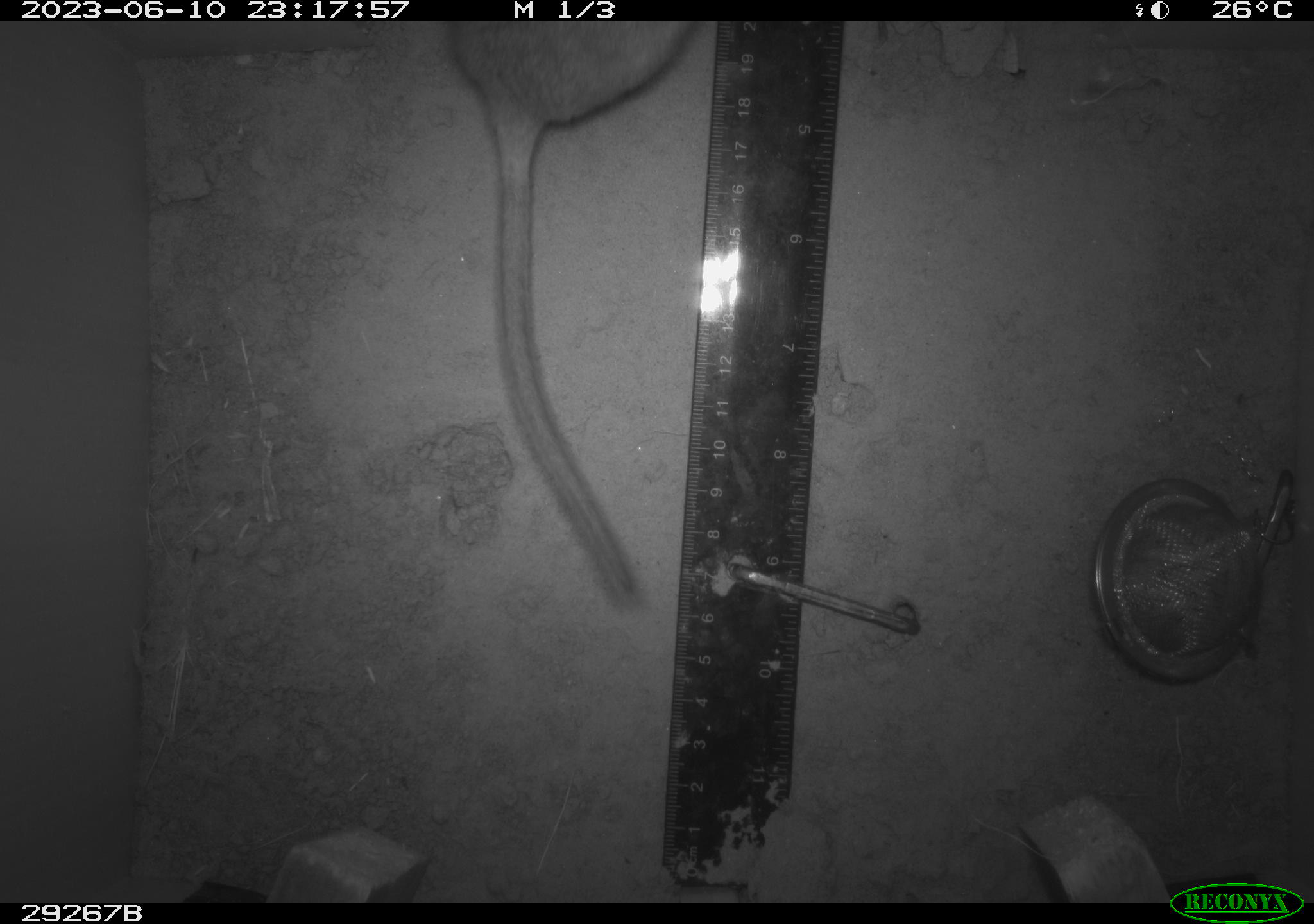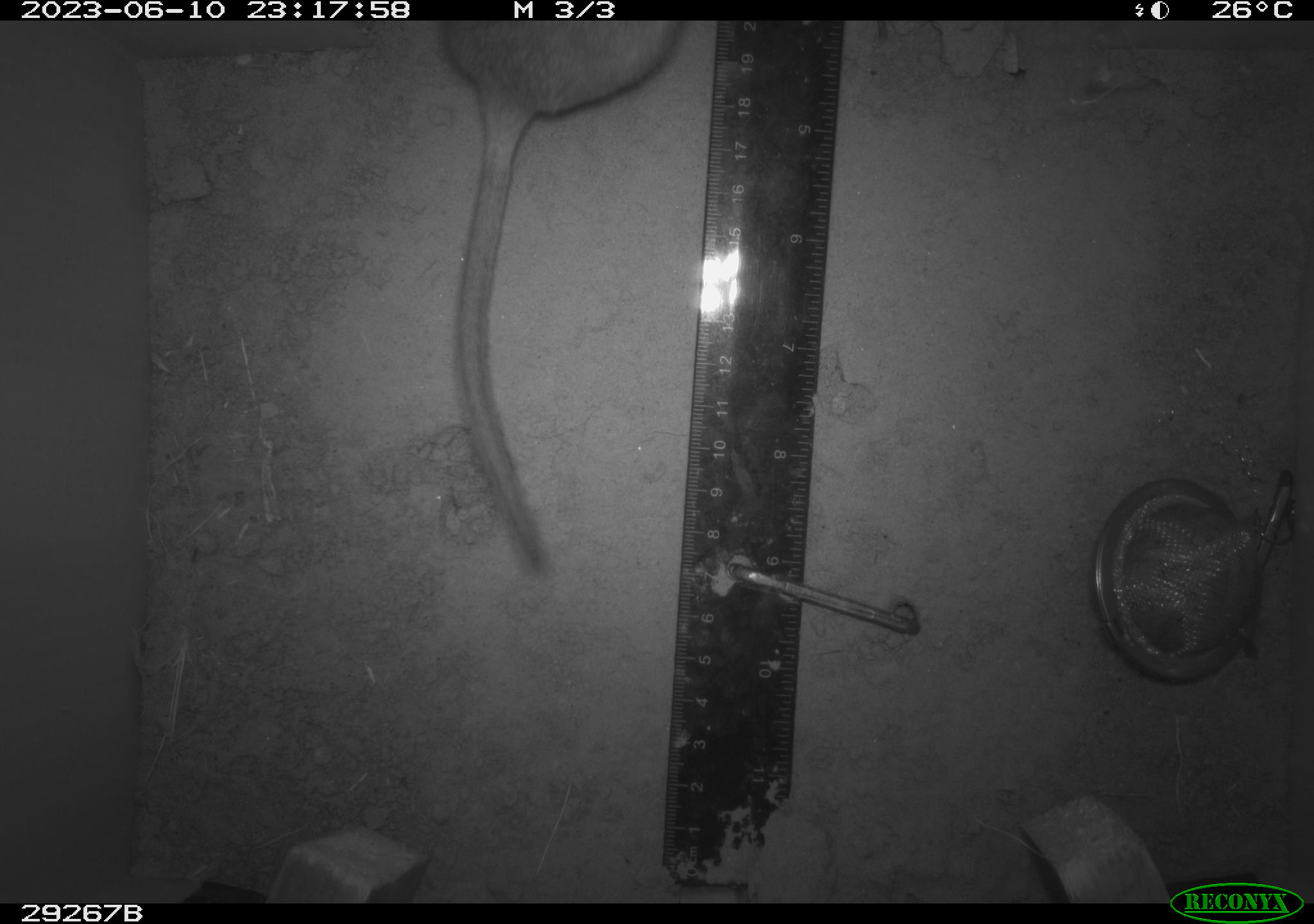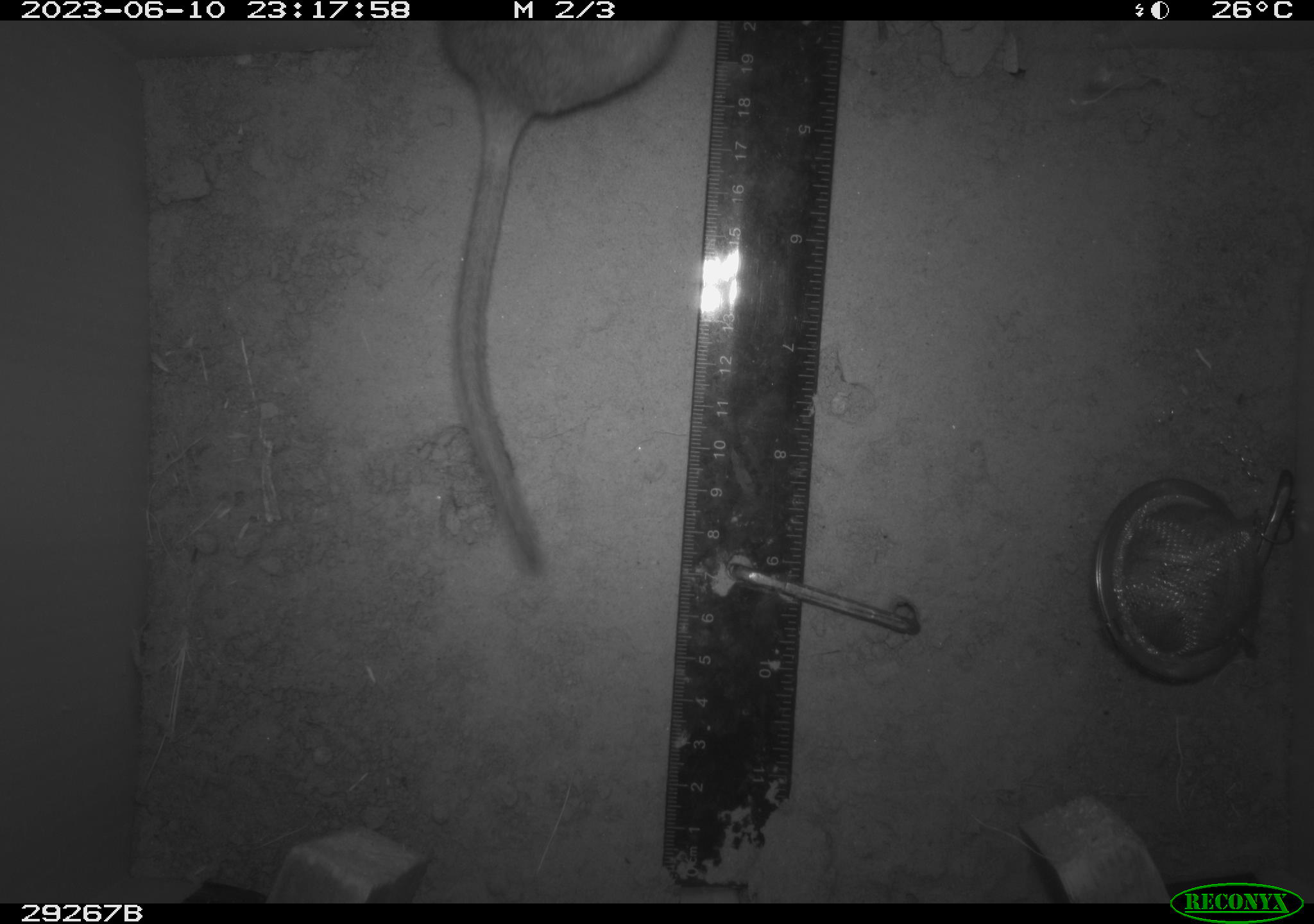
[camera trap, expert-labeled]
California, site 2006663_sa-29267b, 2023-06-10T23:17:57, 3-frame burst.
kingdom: Animalia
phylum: Chordata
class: Mammalia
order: Rodentia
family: Cricetidae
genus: Neotoma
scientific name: Neotoma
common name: pack rat or woodrat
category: neotoma species